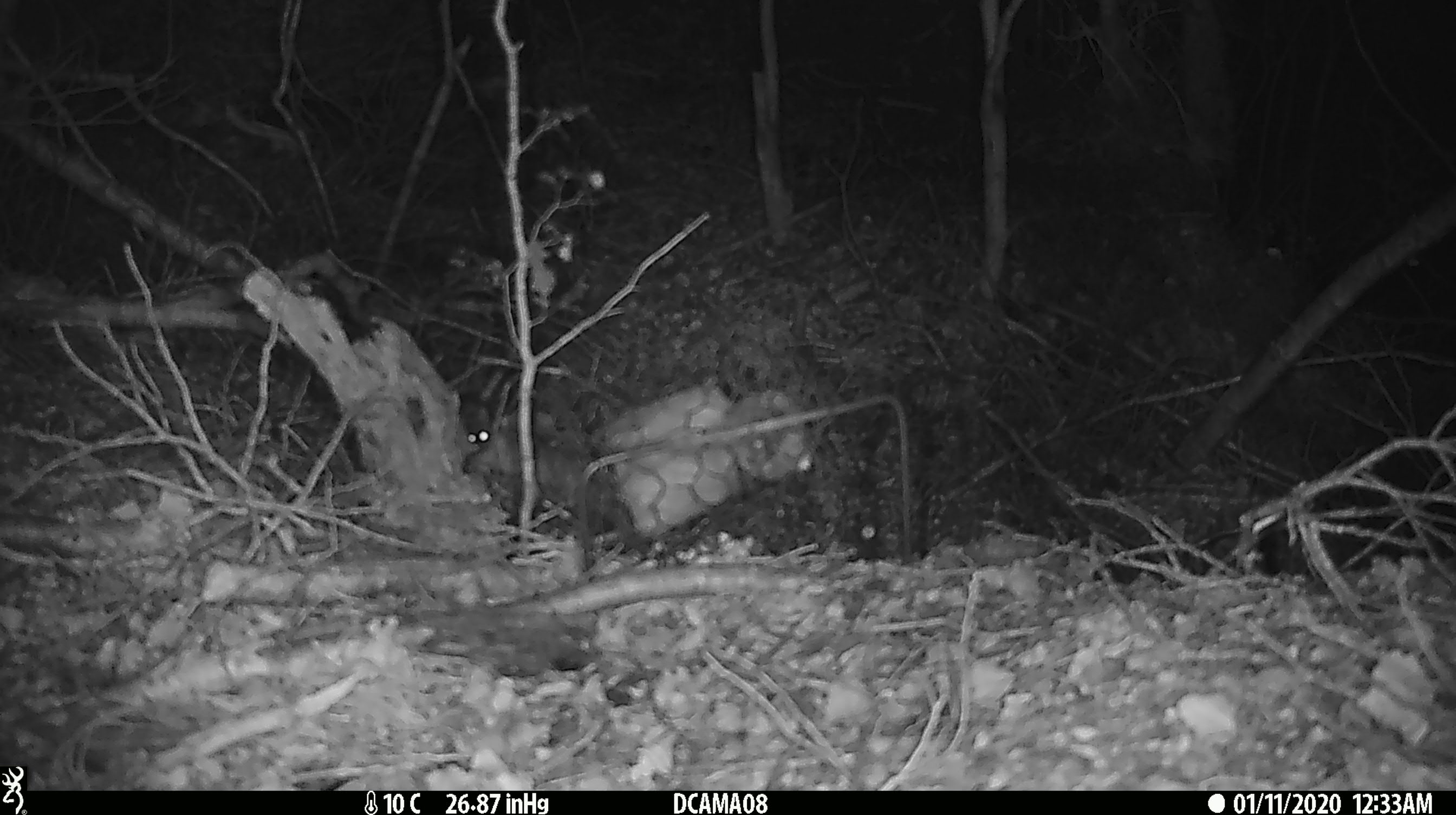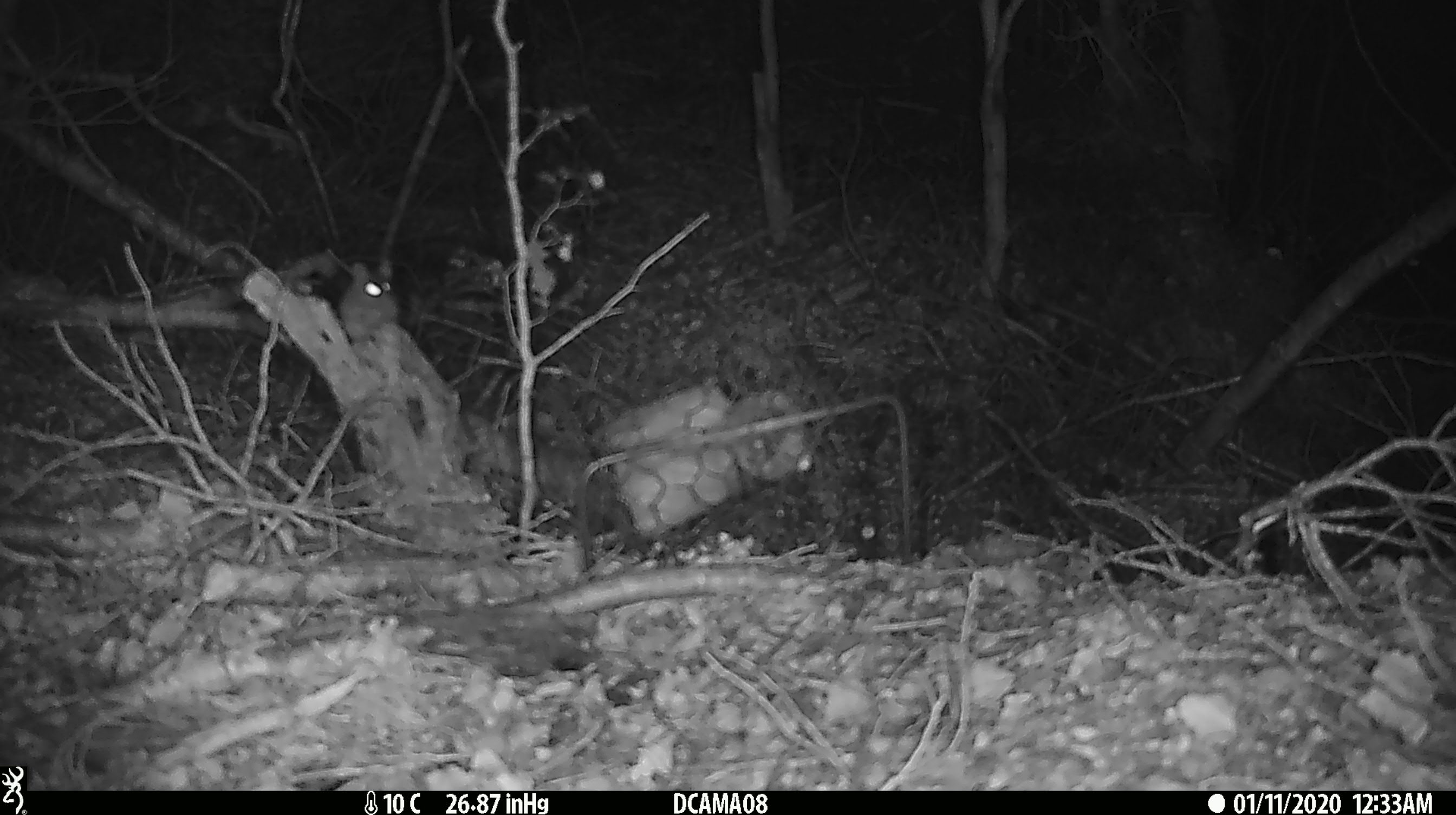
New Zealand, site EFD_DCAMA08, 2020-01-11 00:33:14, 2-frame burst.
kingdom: Animalia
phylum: Chordata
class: Mammalia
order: Rodentia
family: Muridae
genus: Mus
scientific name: Mus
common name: mouse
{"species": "mouse (Mus)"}